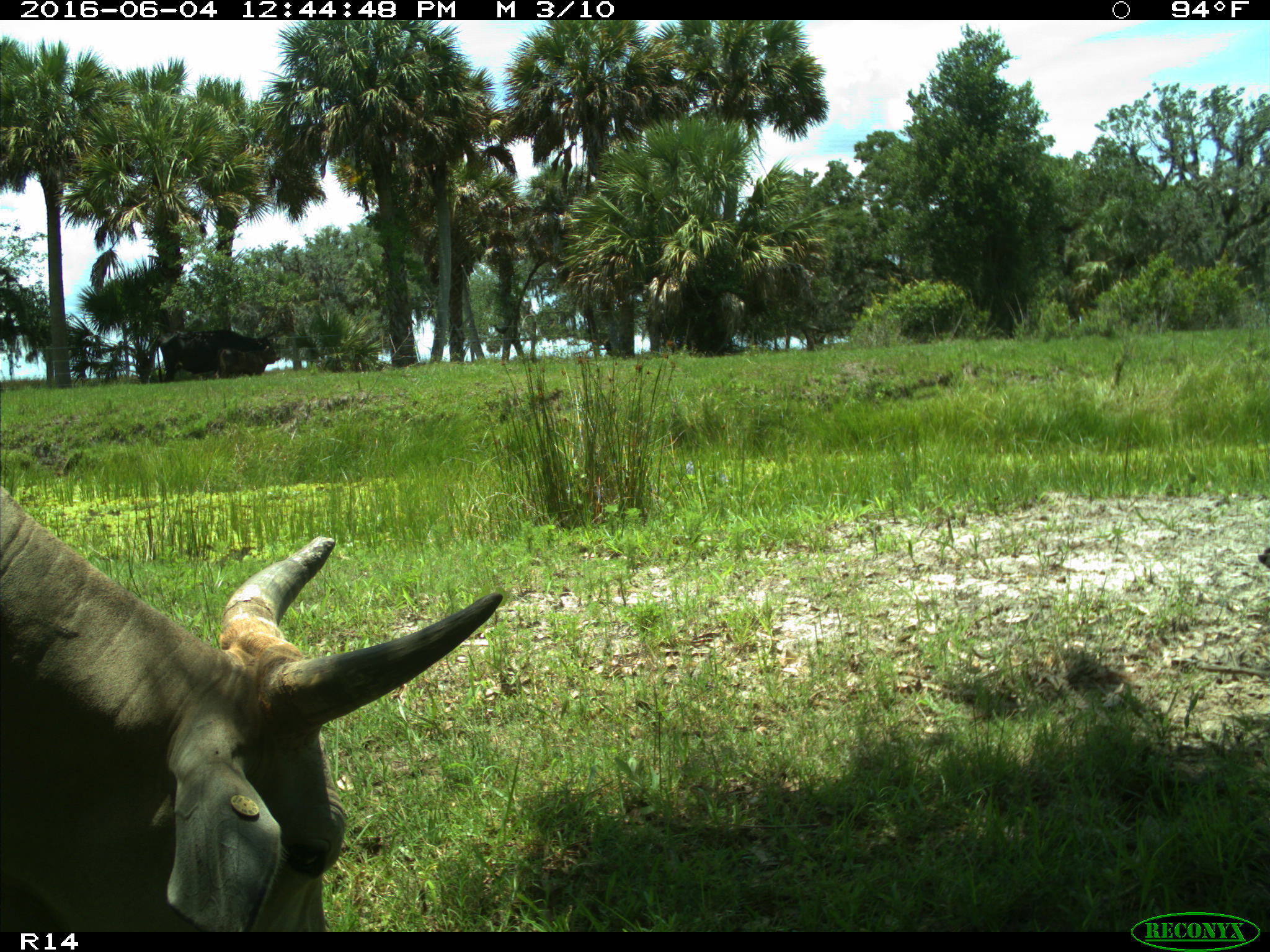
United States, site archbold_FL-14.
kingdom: Animalia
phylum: Chordata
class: Mammalia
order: Artiodactyla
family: Bovidae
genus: Bos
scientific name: Bos taurus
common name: domestic cow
Bos taurus (domestic cow).